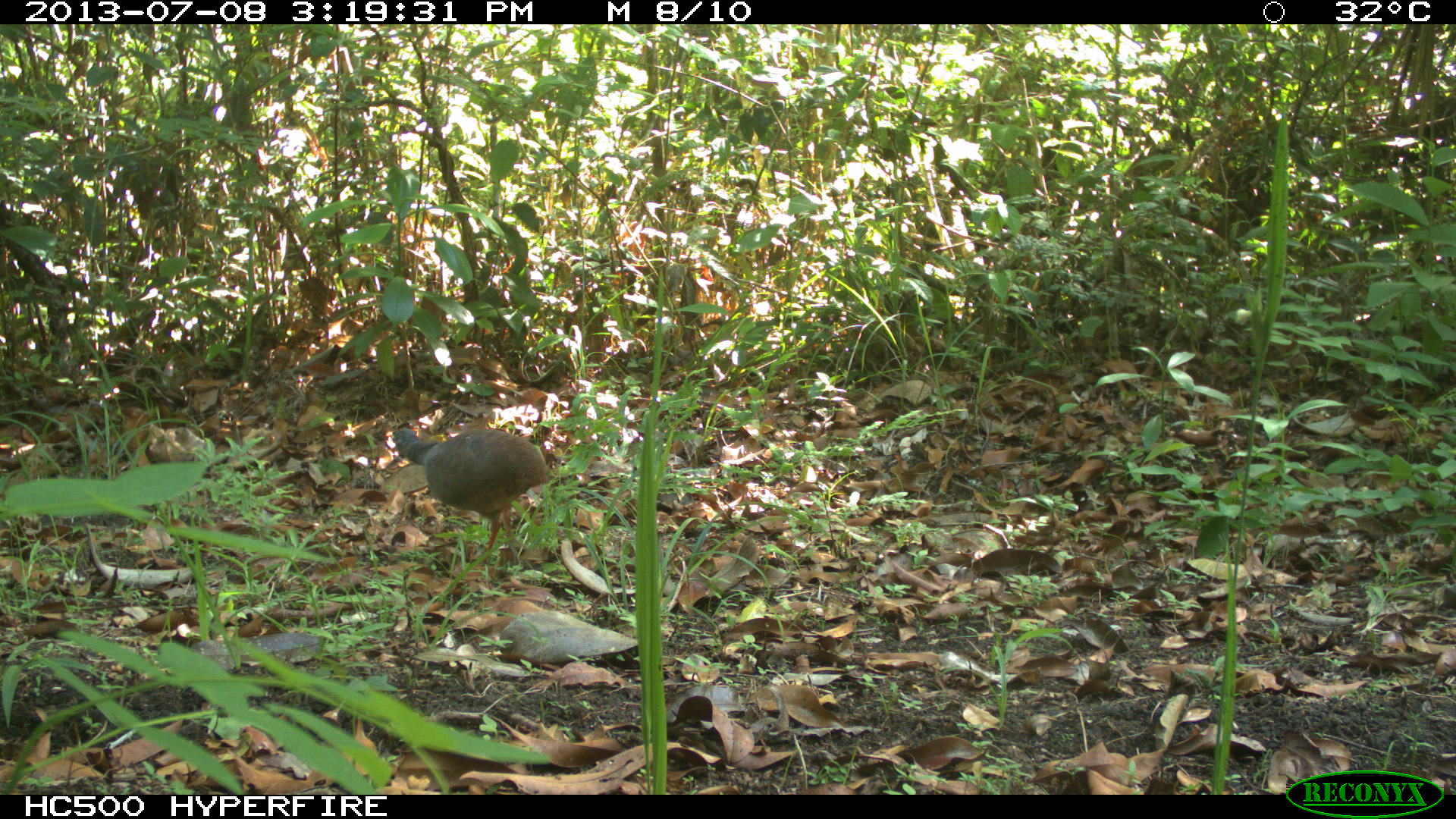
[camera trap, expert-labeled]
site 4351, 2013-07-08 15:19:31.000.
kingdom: Animalia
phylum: Chordata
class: Aves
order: Tinamiformes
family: Tinamidae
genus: Tinamus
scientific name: Tinamus major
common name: great tinamou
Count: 1.